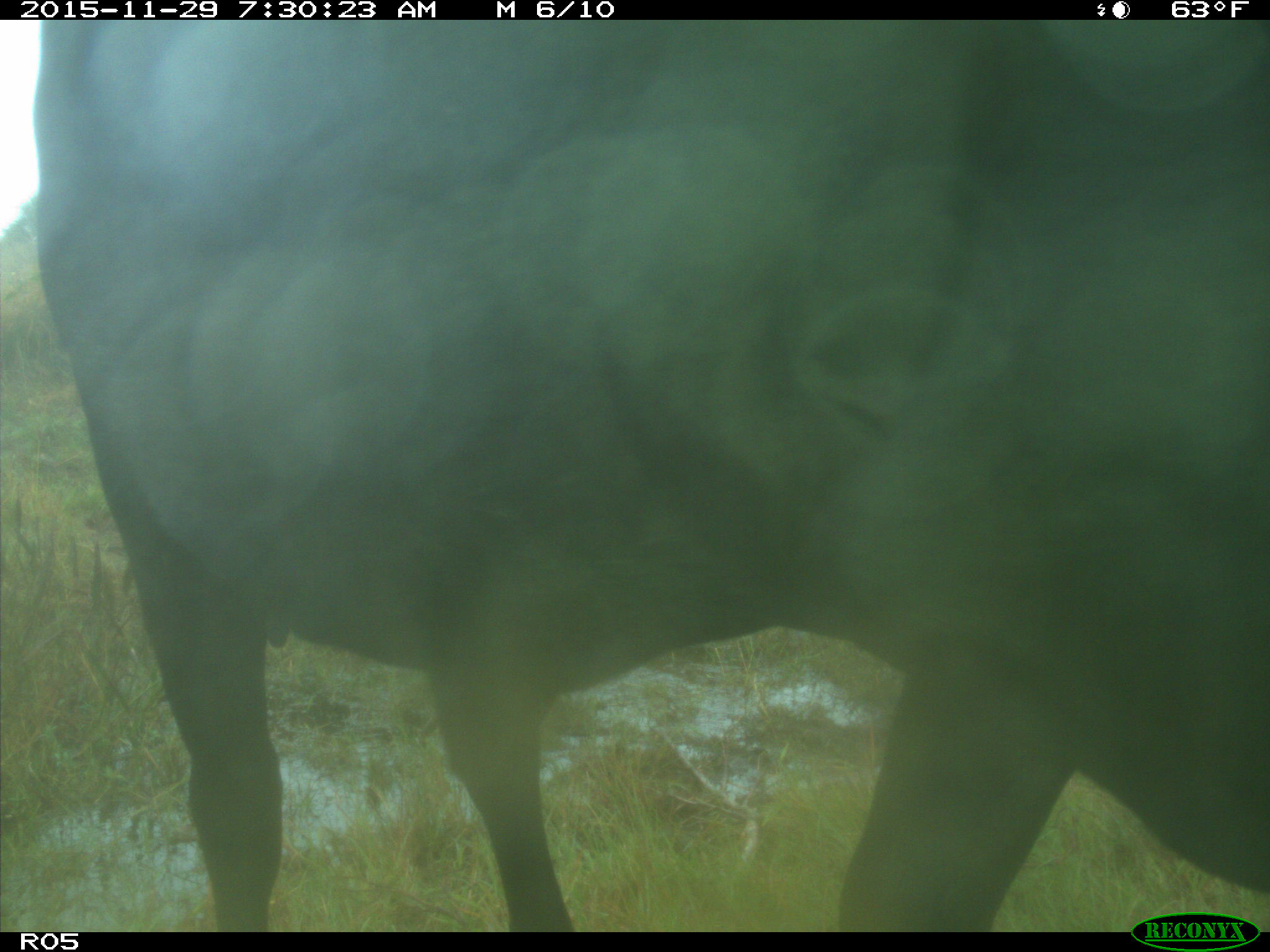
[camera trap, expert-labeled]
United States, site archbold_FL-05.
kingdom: Animalia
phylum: Chordata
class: Mammalia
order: Artiodactyla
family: Bovidae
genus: Bos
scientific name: Bos taurus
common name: domestic cow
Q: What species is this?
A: Bos taurus (domestic cow).